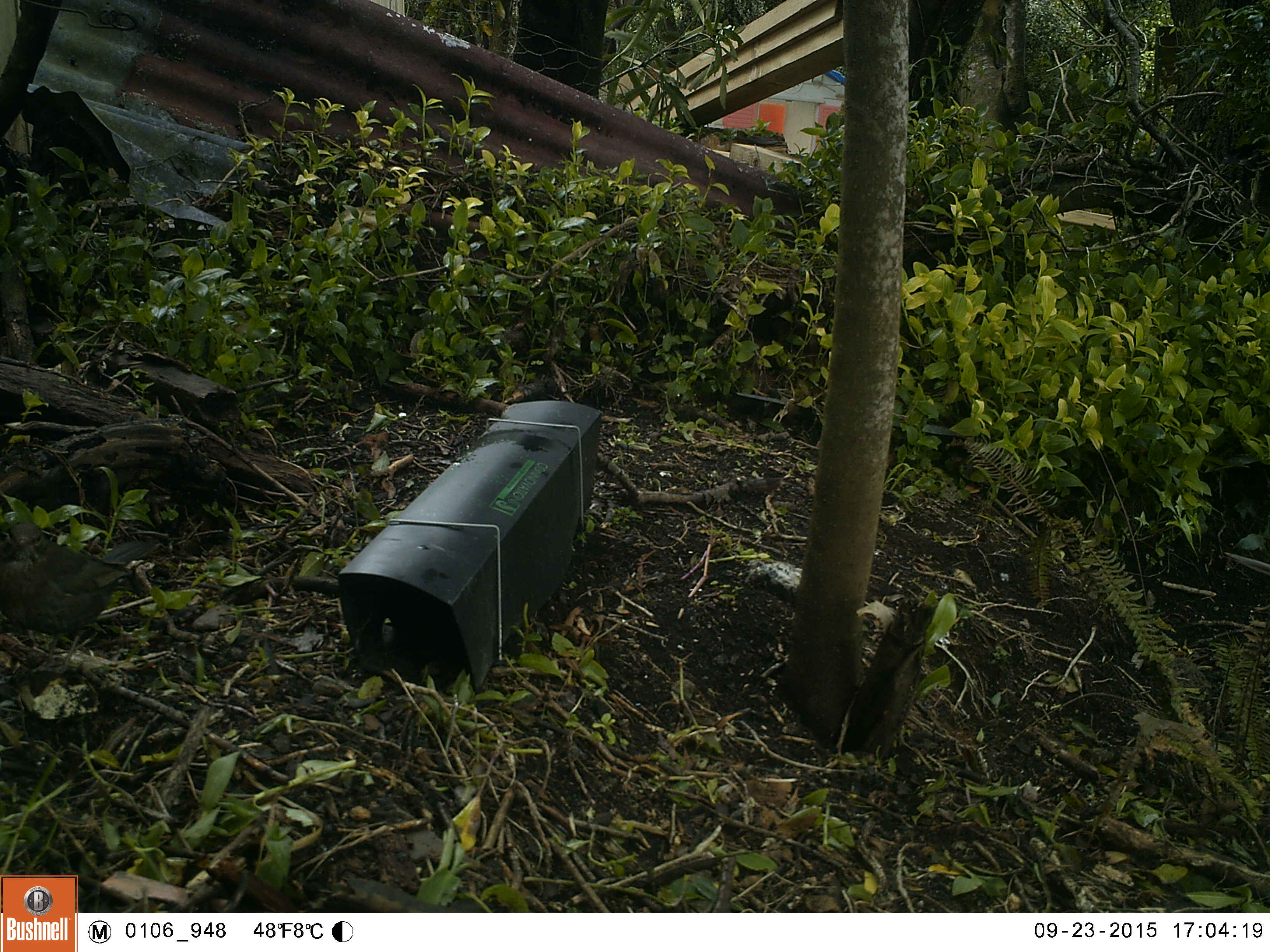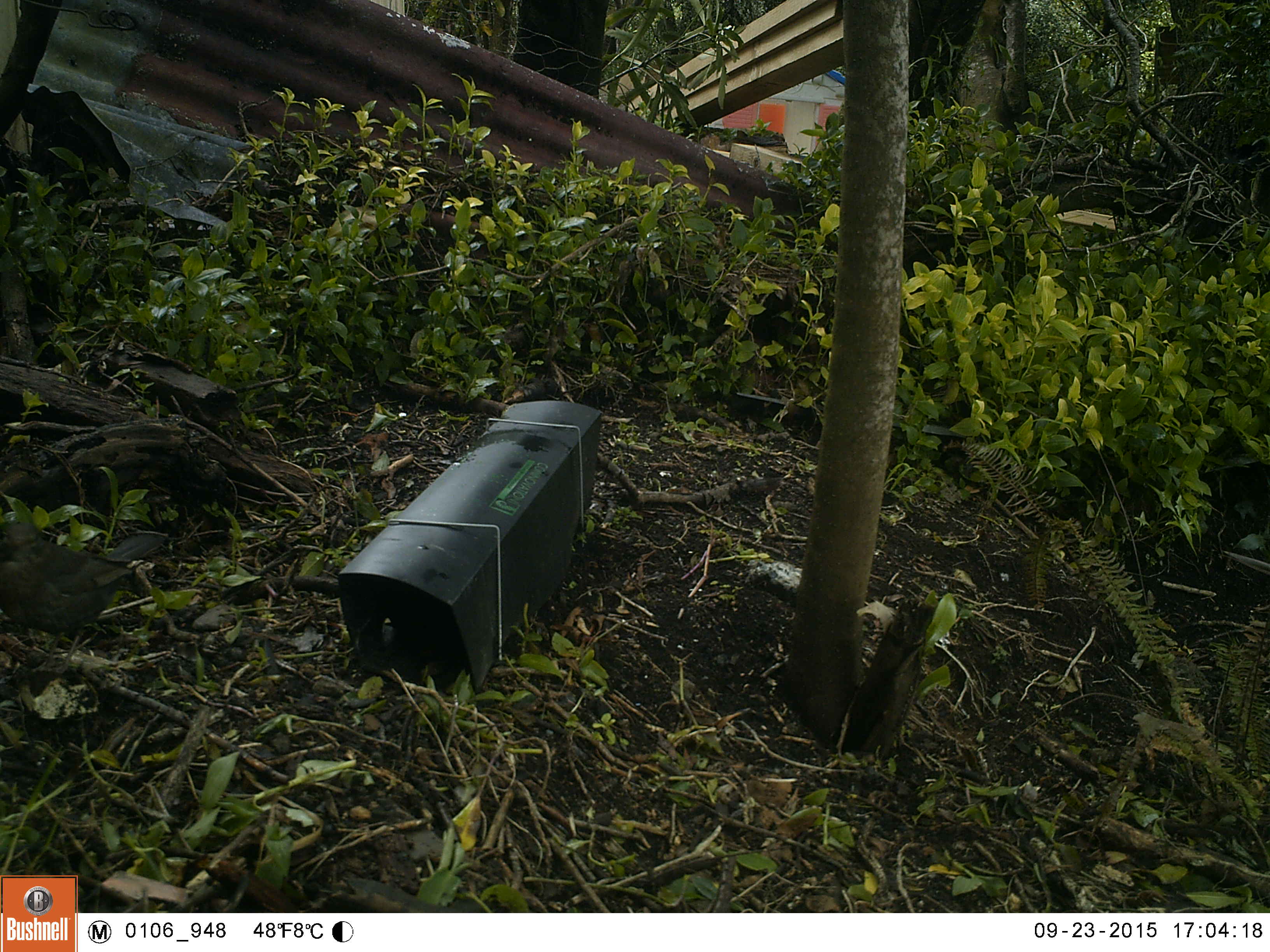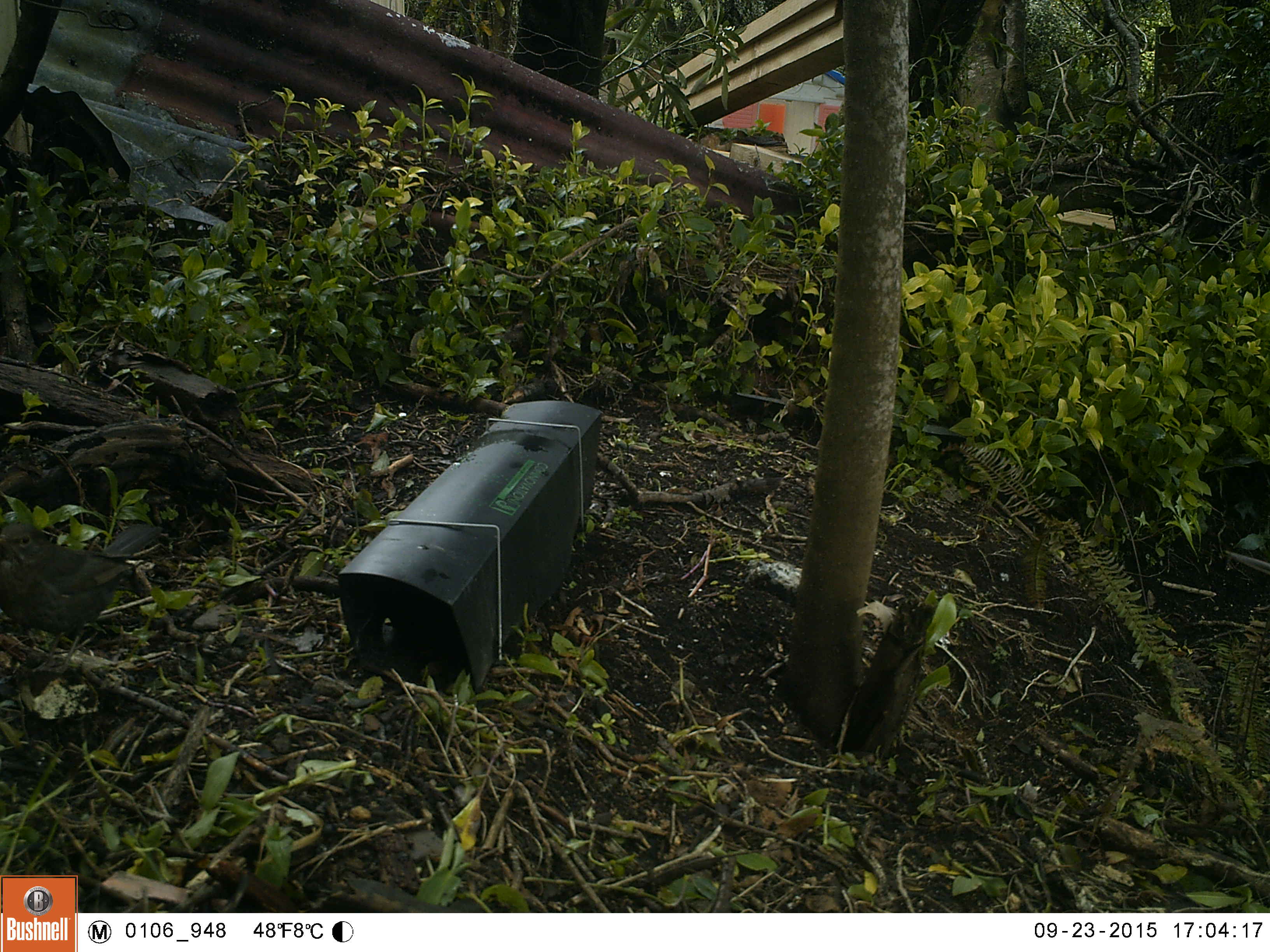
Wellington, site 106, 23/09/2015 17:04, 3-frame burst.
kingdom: Animalia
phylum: Chordata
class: Aves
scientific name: Aves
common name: bird